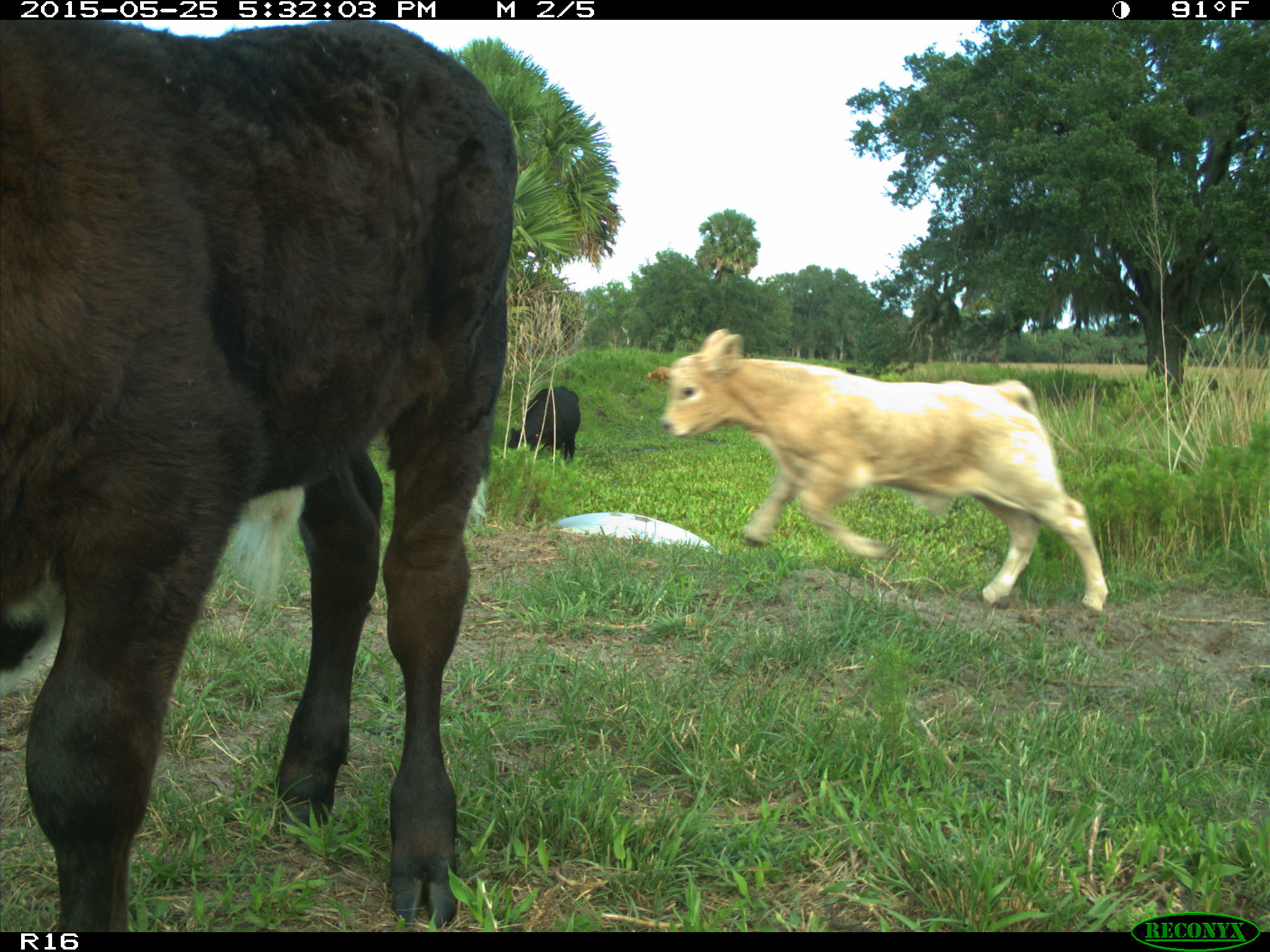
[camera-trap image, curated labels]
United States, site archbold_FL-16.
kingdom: Animalia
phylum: Chordata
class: Mammalia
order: Artiodactyla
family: Bovidae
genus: Bos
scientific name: Bos taurus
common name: domestic cow